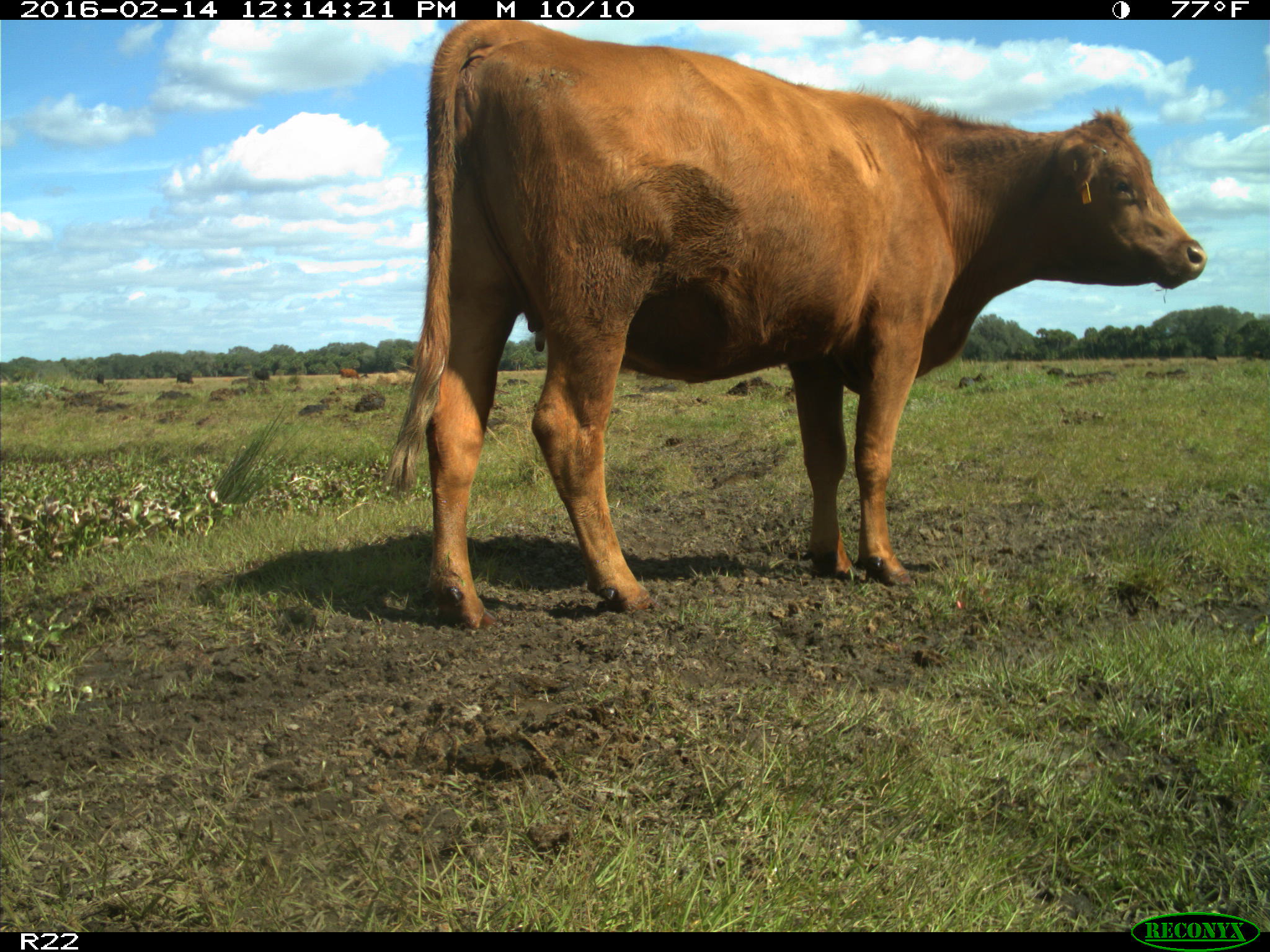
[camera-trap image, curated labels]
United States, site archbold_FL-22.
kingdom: Animalia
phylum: Chordata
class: Mammalia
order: Artiodactyla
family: Bovidae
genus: Bos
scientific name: Bos taurus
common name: domestic cow